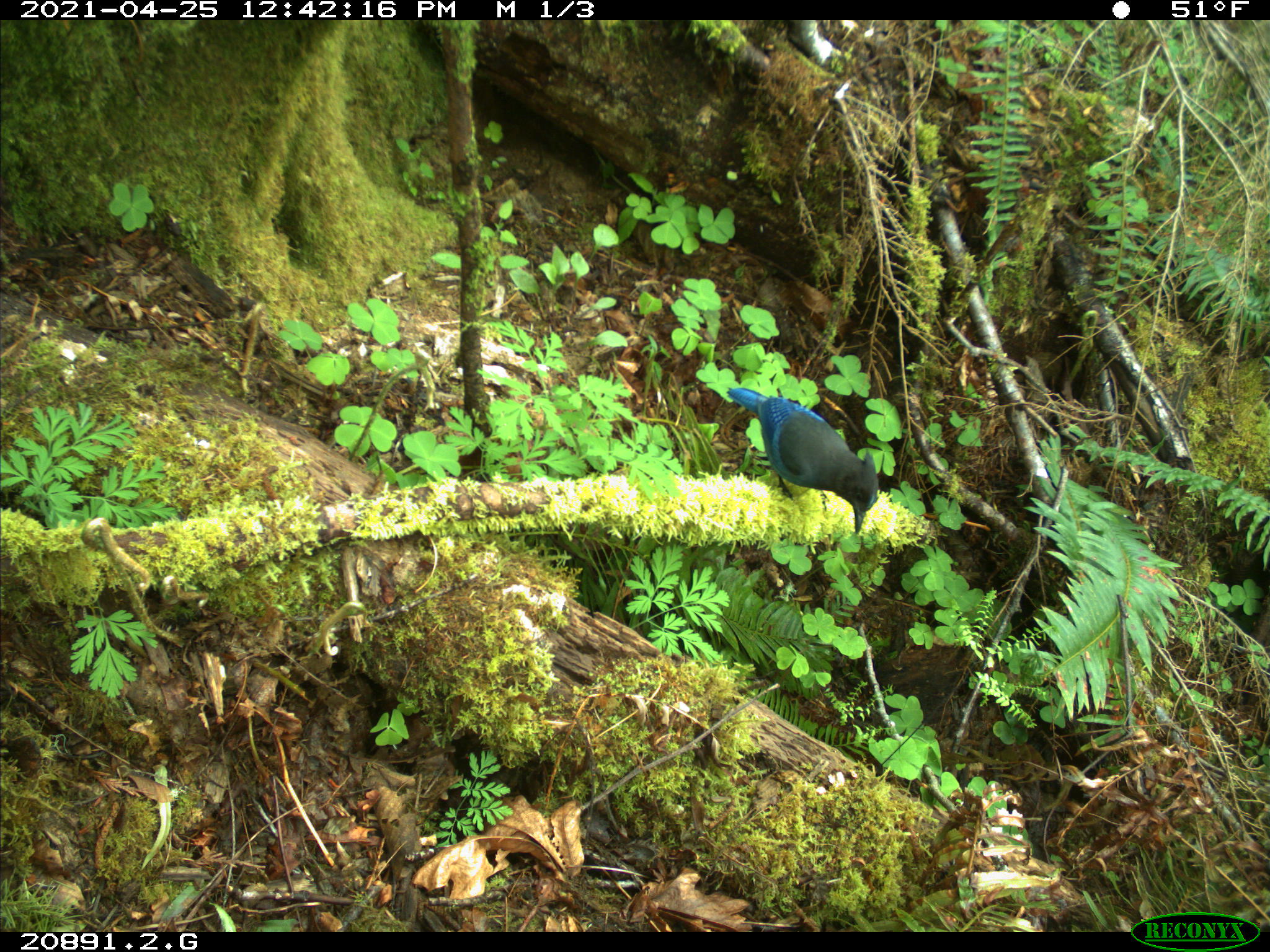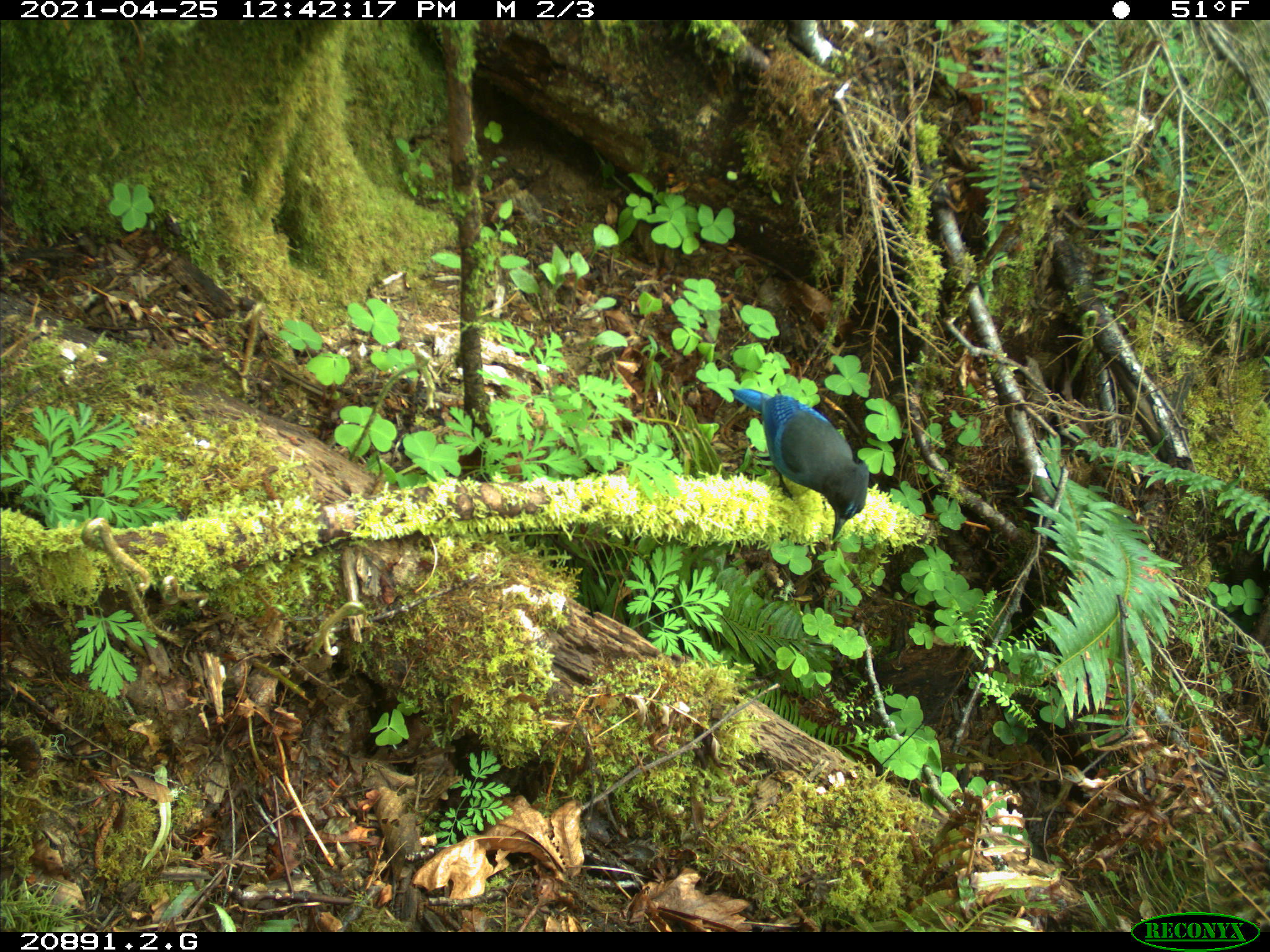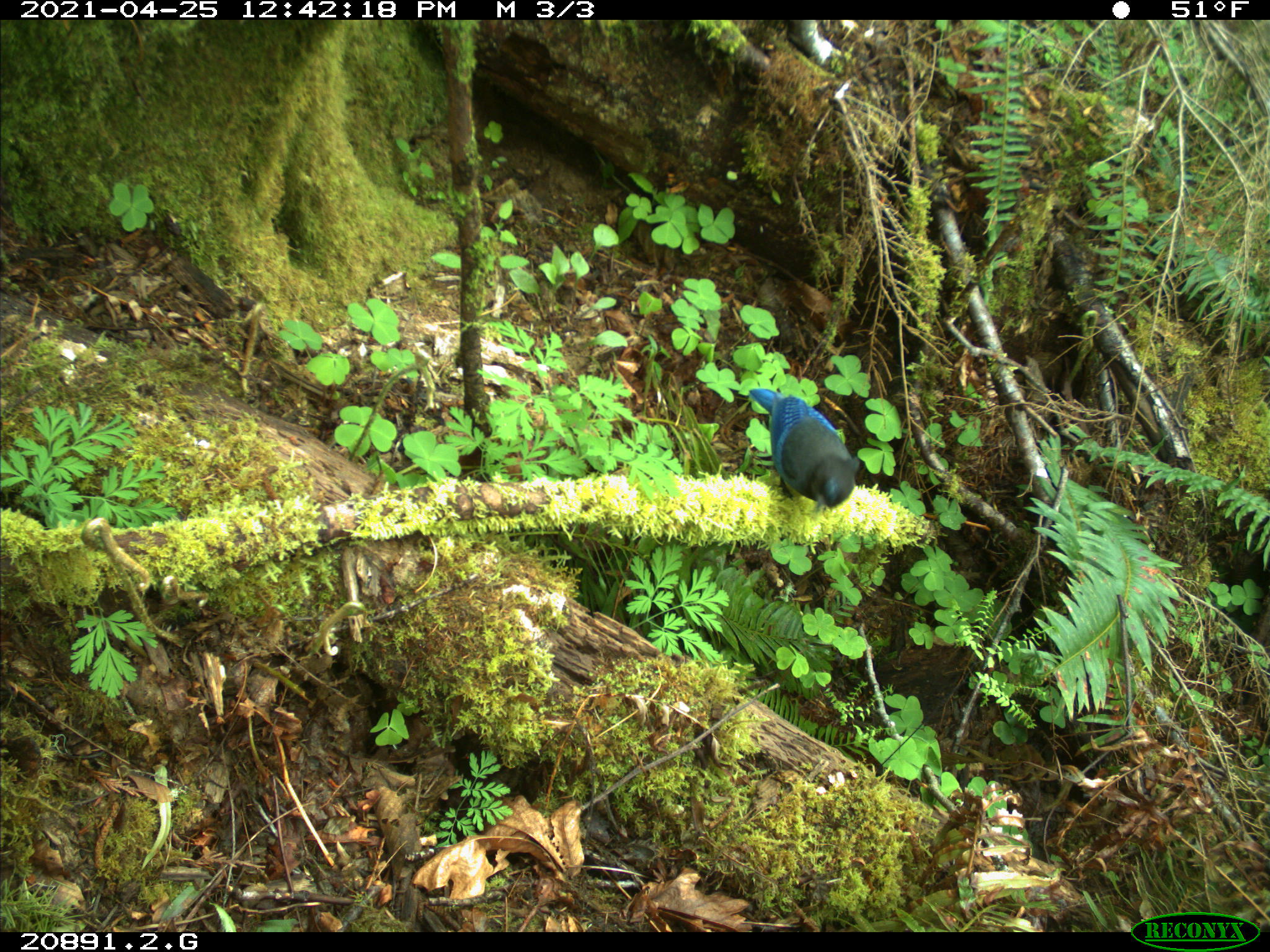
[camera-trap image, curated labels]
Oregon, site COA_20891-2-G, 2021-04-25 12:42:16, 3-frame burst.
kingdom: Animalia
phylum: Chordata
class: Aves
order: Passeriformes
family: Corvidae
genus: Cyanocitta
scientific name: Cyanocitta stelleri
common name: steller's jay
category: stellers jay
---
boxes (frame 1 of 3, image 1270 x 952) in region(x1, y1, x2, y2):
stellers jay: region(725, 376, 888, 542)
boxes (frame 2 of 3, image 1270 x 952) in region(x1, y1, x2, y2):
stellers jay: region(729, 376, 876, 542)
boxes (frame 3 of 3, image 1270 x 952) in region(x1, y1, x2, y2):
stellers jay: region(745, 382, 871, 524)